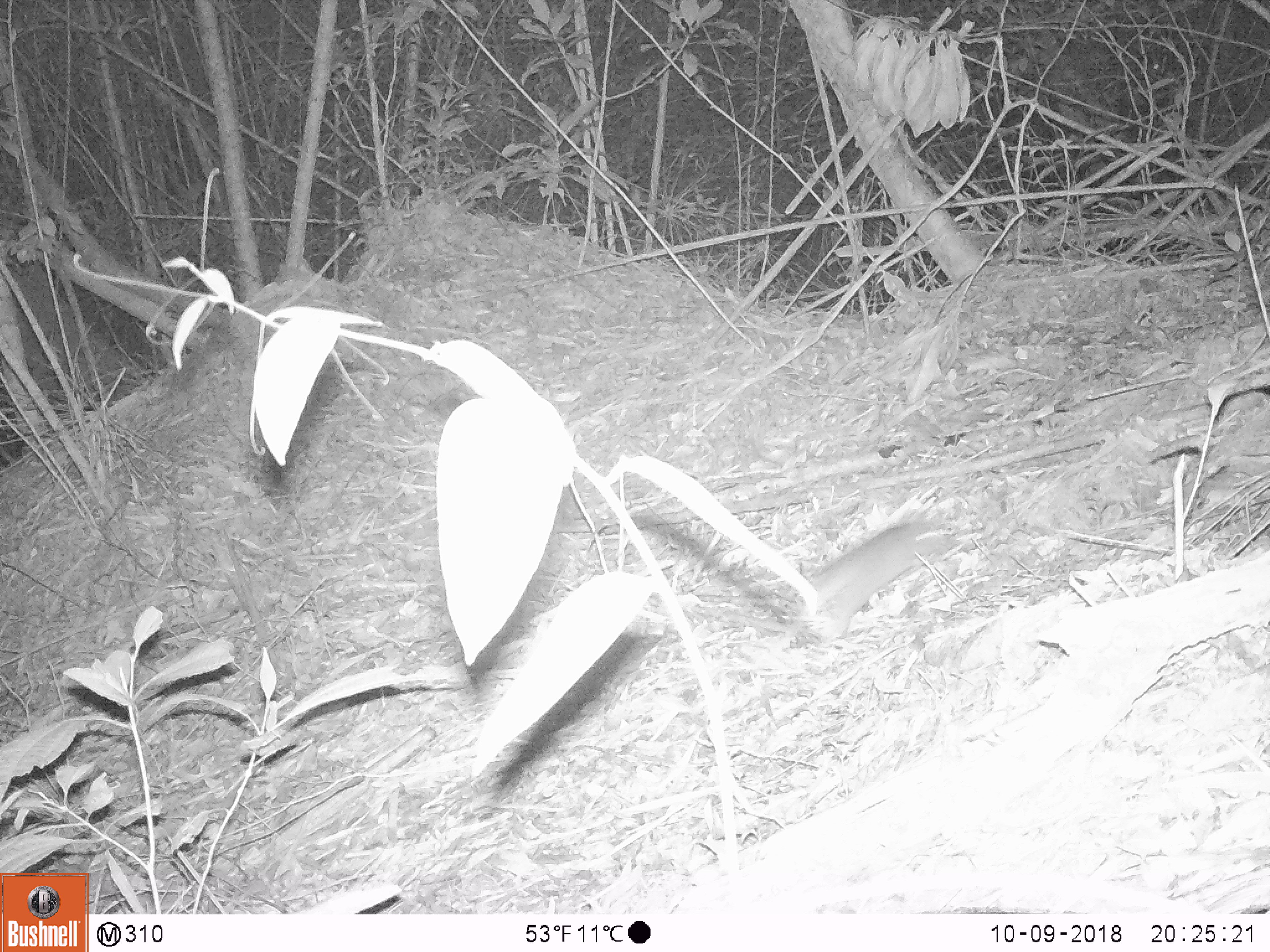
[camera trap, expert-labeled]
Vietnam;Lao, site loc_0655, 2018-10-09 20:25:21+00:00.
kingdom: Animalia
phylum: Chordata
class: Mammalia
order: Rodentia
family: Muridae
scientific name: Muridae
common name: old-world mice and rats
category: unidentified murid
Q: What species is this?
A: Unidentified murid (old-world mice and rats) (Muridae).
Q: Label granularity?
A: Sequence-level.